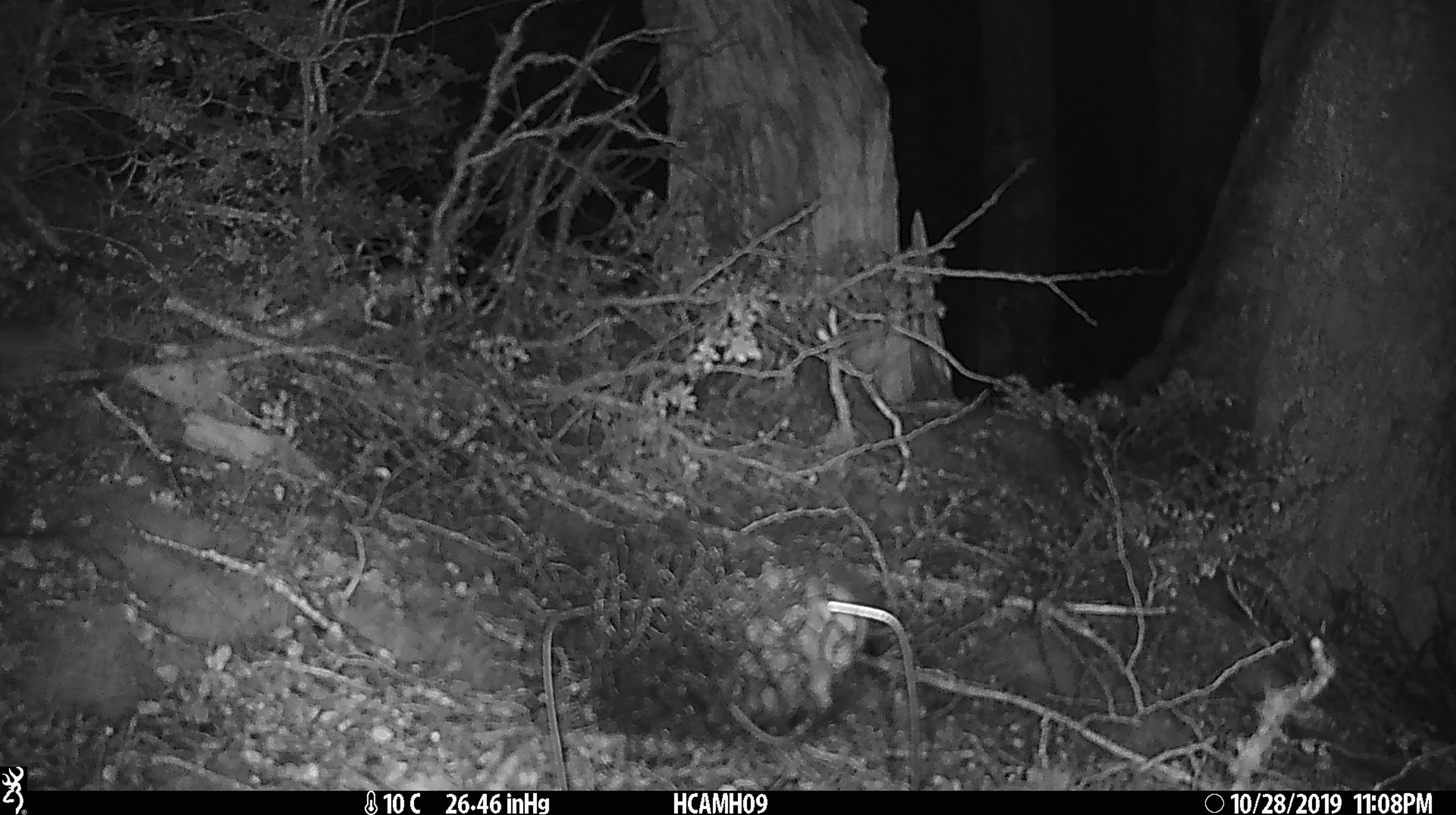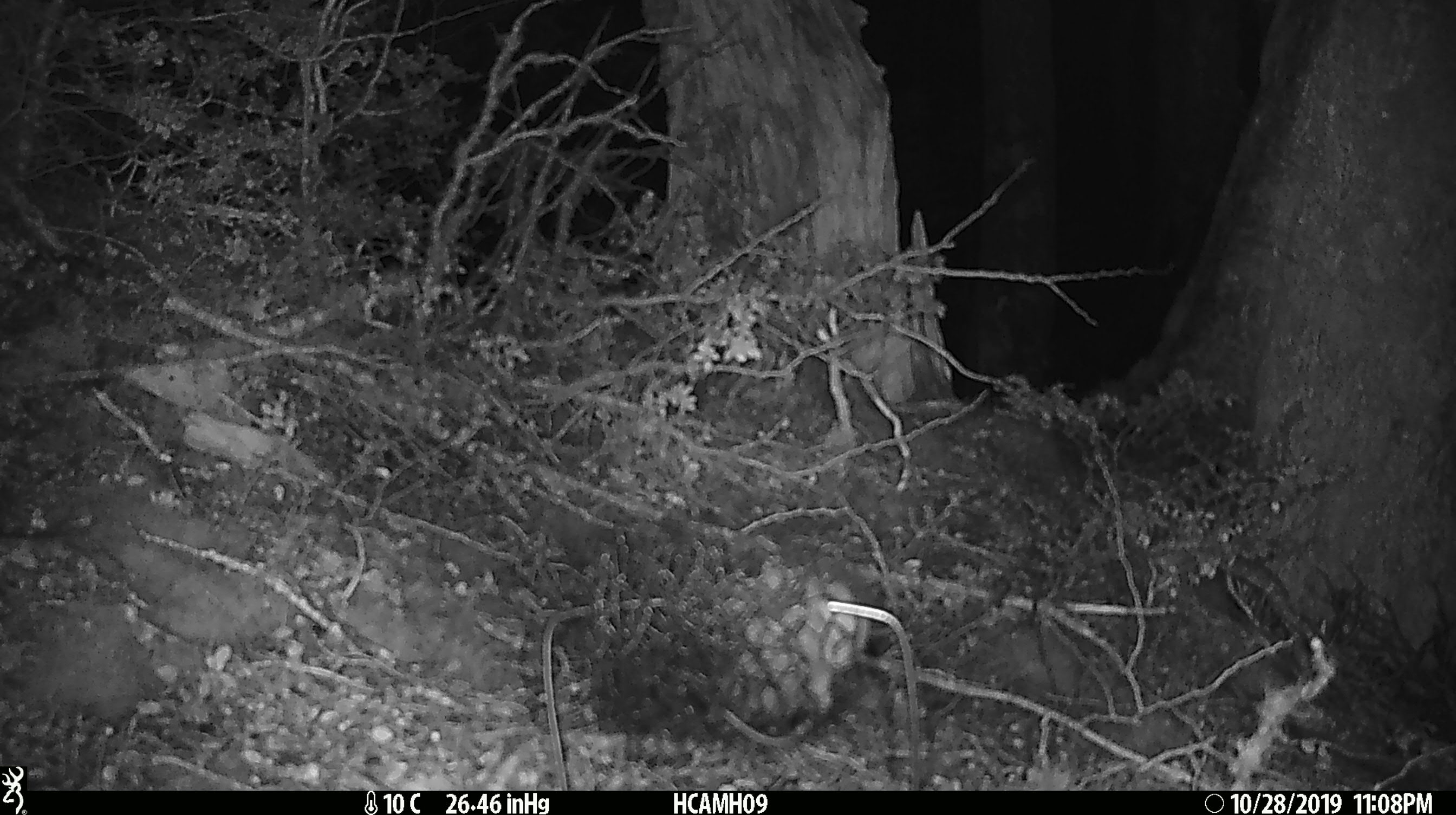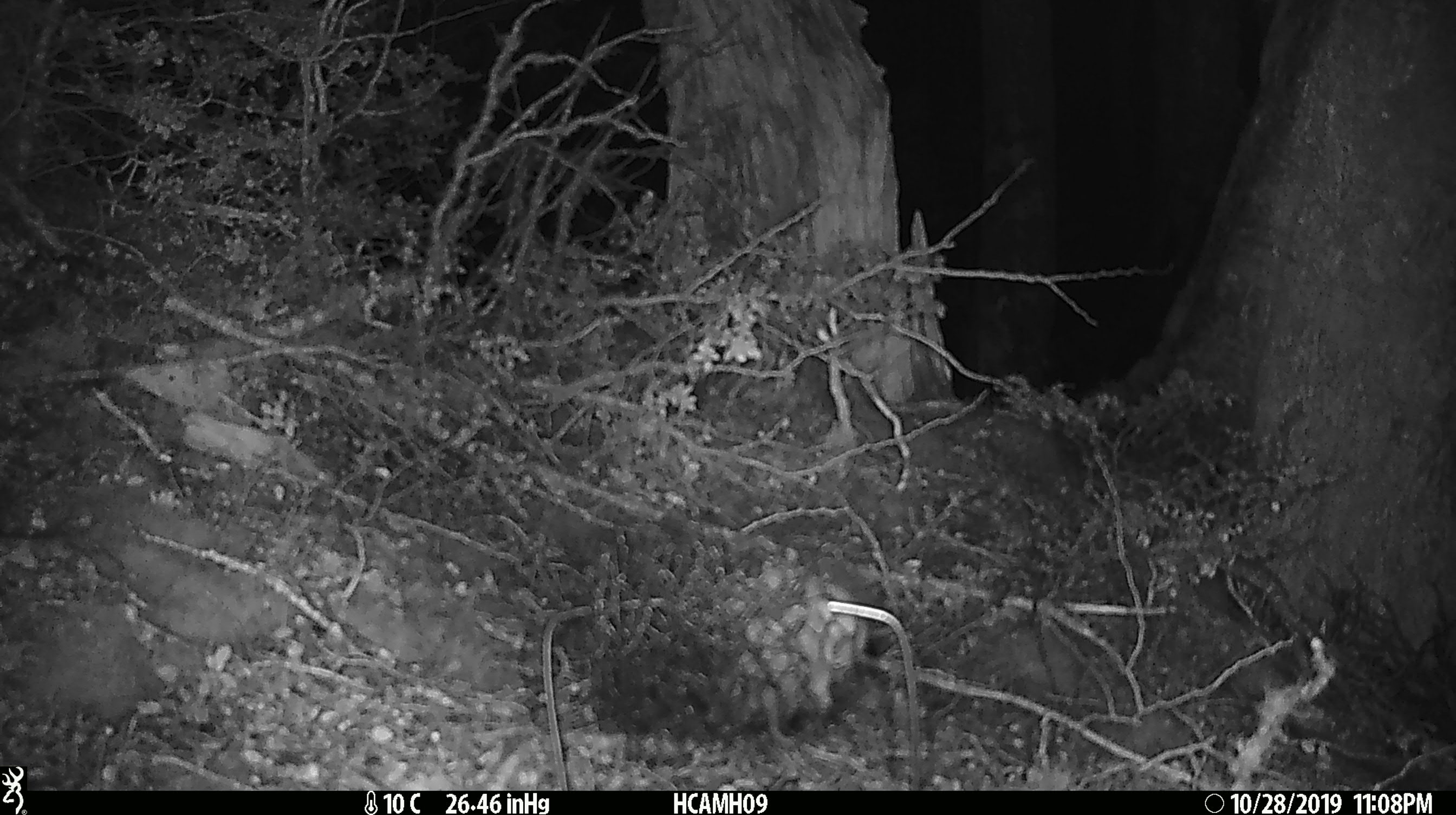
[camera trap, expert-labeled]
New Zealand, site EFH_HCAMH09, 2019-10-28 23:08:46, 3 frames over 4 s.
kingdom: Animalia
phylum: Chordata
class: Mammalia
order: Rodentia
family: Muridae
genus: Mus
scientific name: Mus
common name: mouse